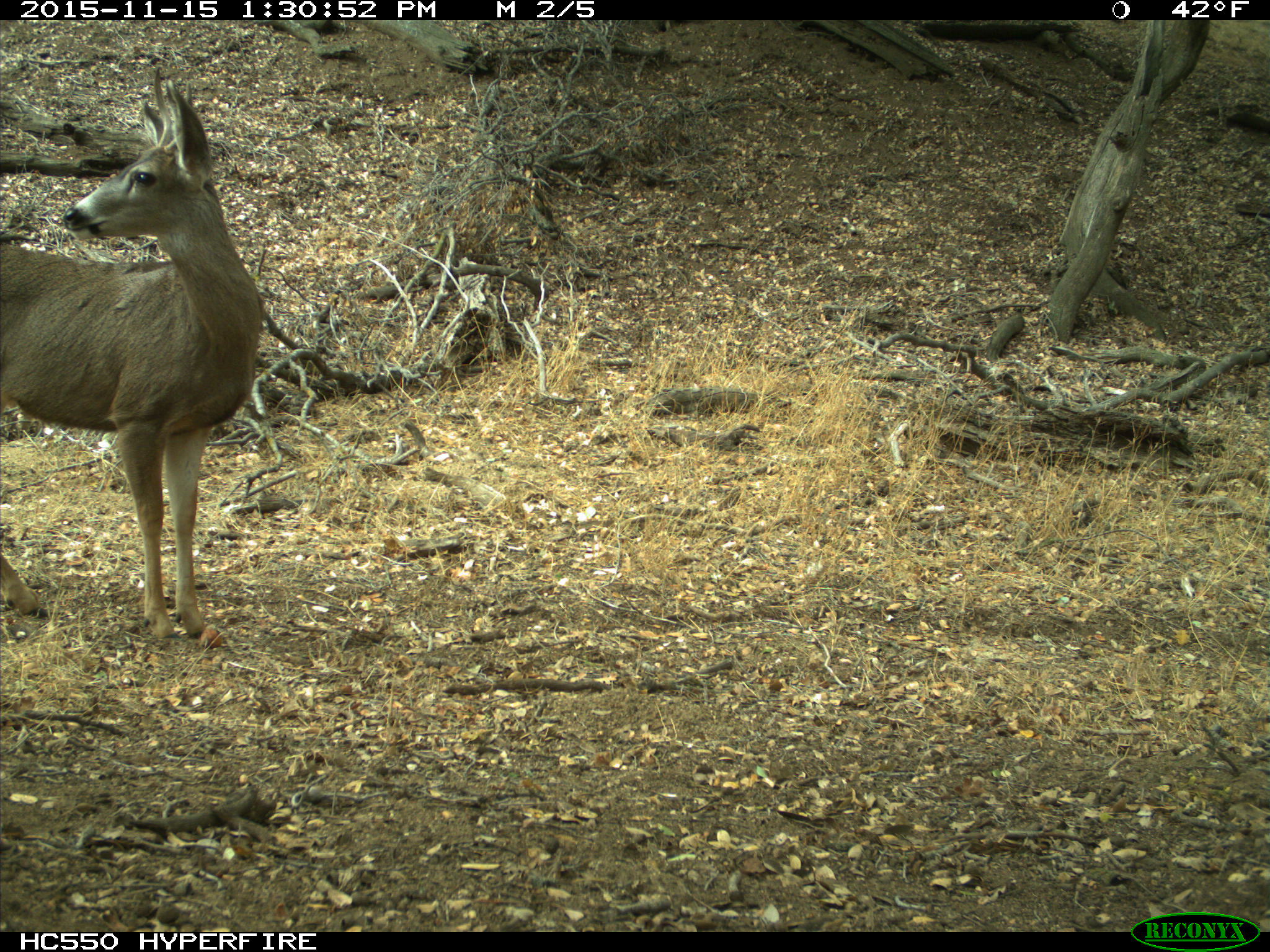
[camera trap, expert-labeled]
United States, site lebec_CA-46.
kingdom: Animalia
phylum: Chordata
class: Mammalia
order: Artiodactyla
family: Cervidae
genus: Odocoileus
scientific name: Odocoileus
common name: deer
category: unidentified deer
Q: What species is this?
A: Unidentified deer (deer) (Odocoileus).